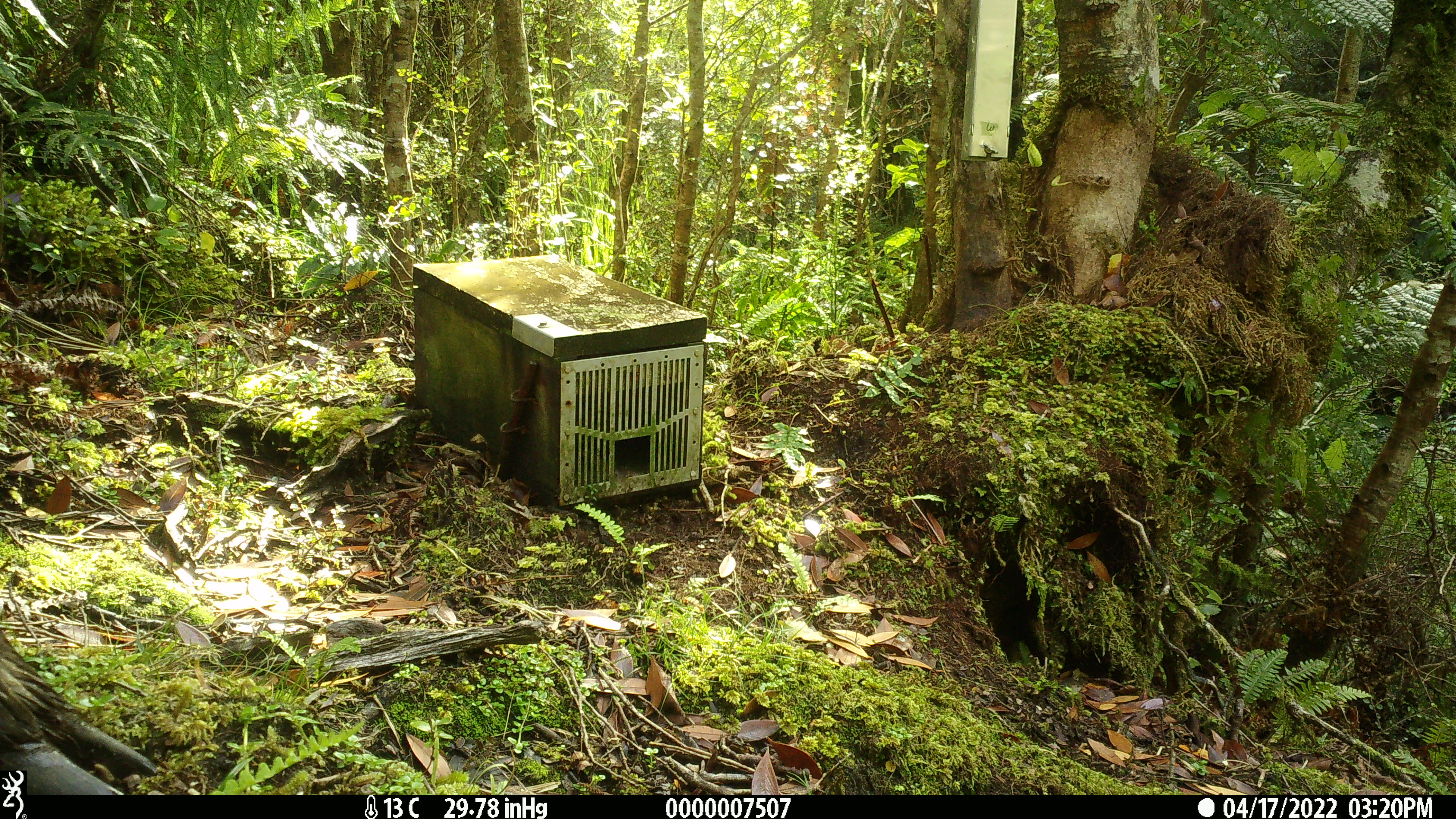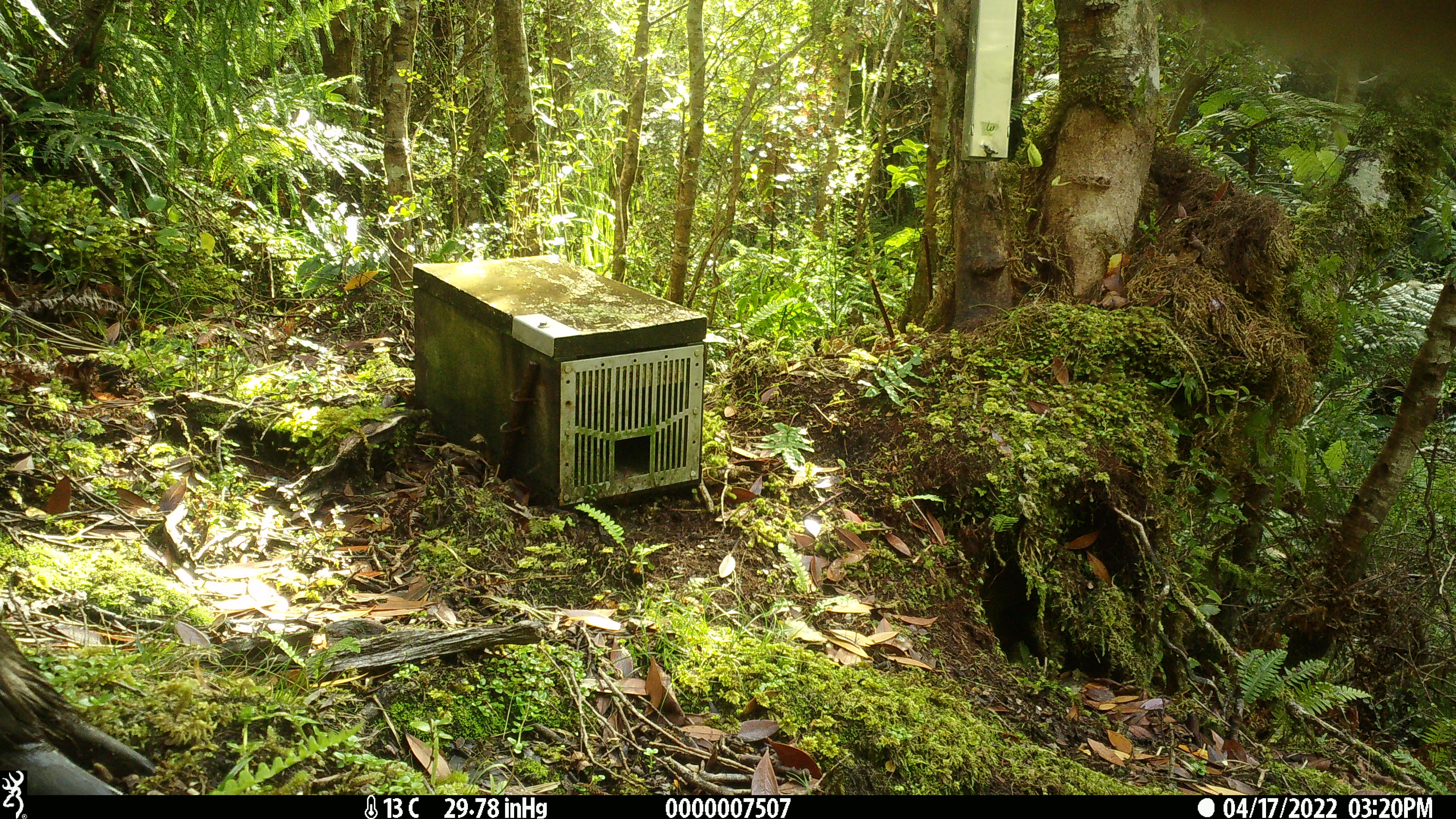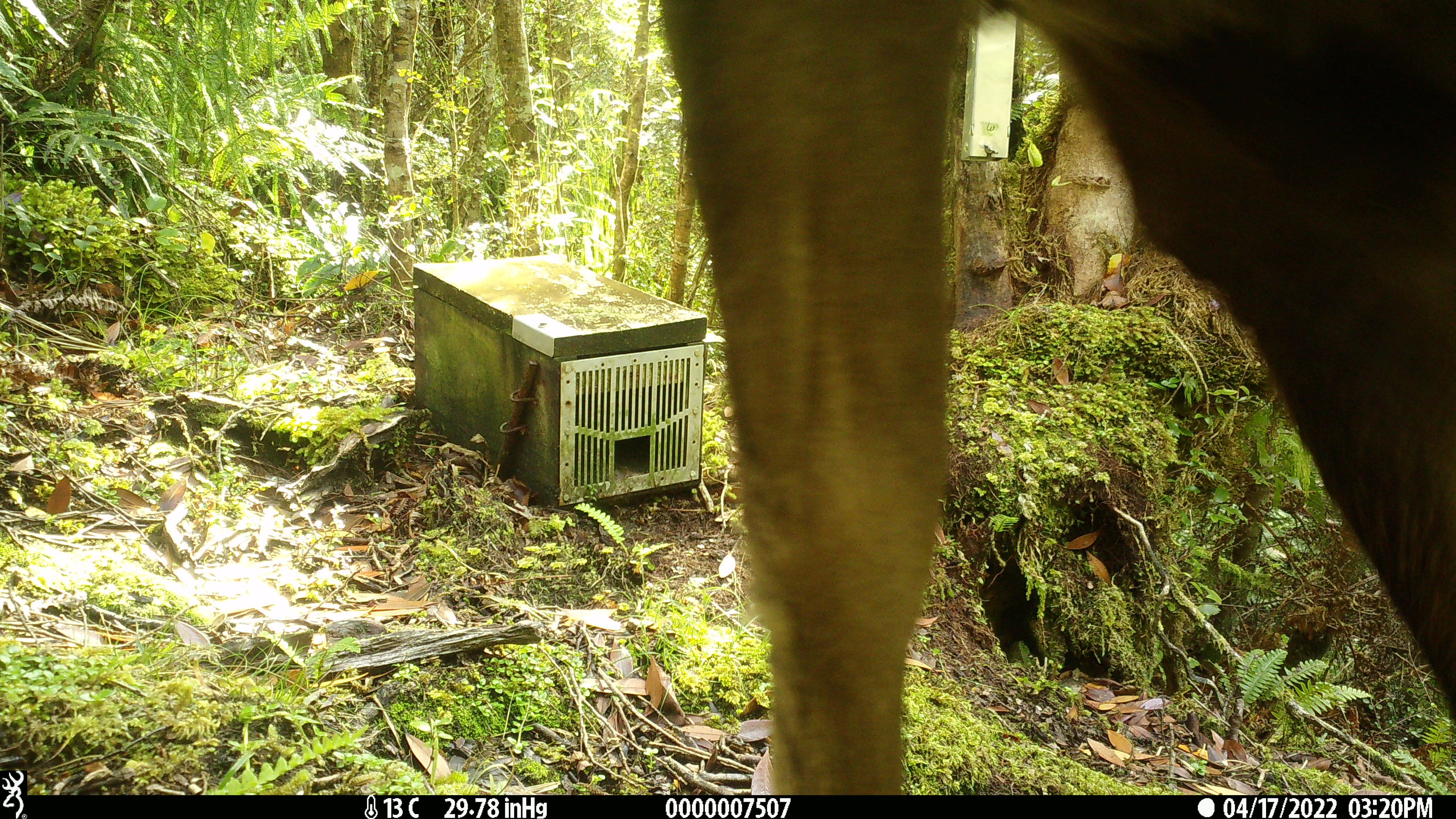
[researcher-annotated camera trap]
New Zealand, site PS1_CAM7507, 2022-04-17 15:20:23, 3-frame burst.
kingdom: Animalia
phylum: Chordata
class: Mammalia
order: Artiodactyla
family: Cervidae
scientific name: Cervidae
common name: deer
Deer (Cervidae).